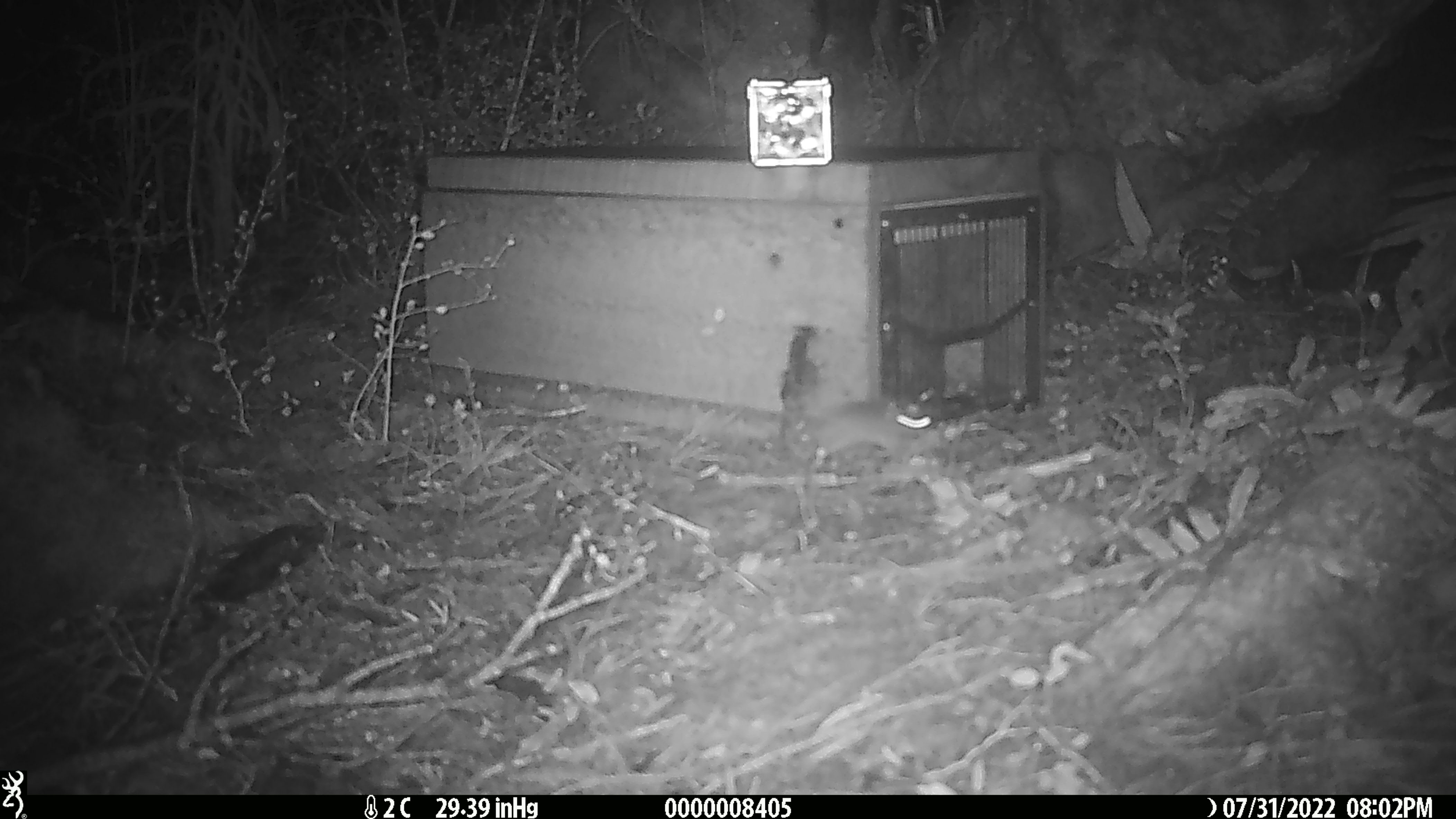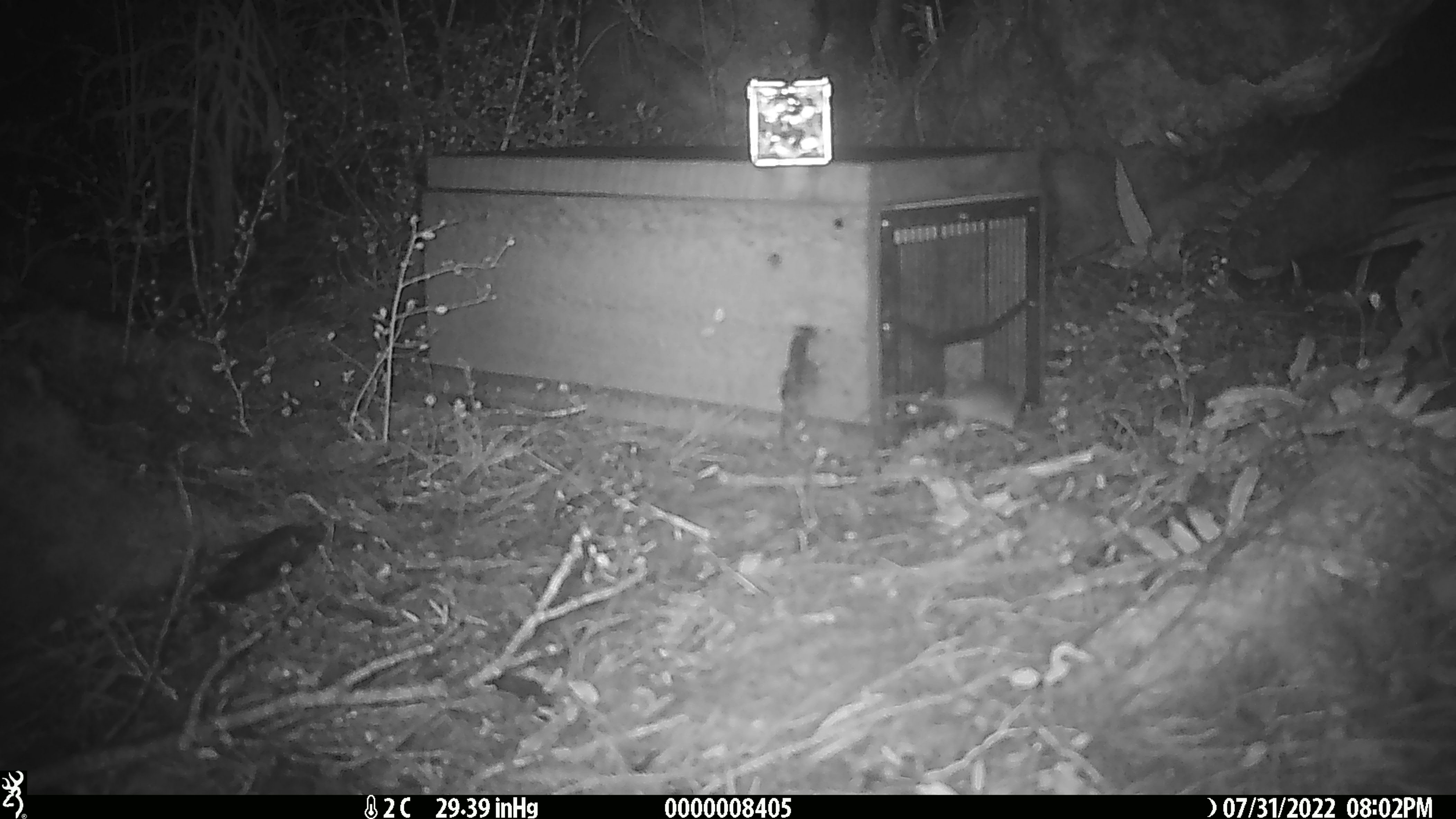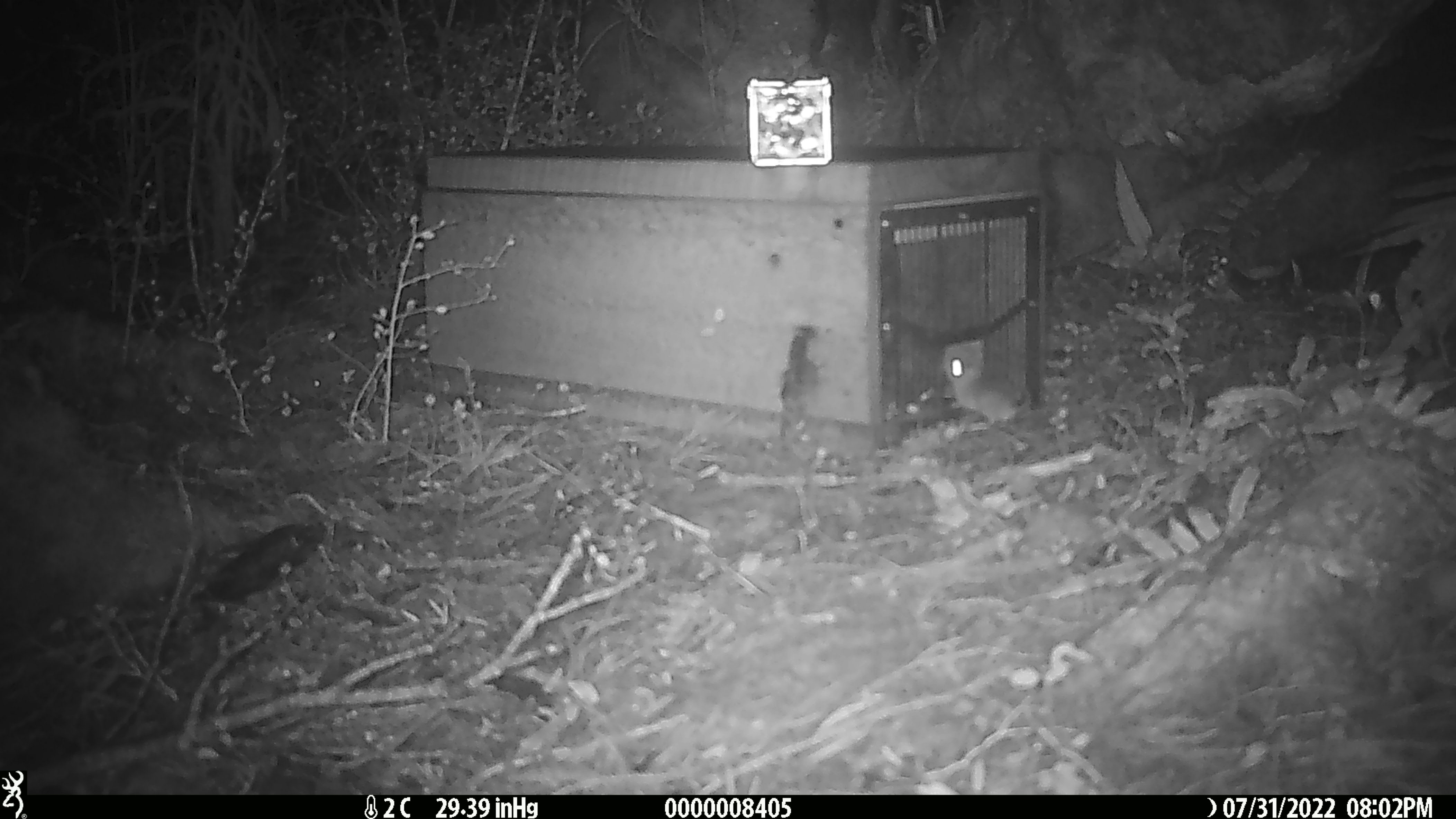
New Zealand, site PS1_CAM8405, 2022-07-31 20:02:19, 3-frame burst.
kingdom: Animalia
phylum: Chordata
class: Mammalia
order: Rodentia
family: Muridae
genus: Mus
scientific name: Mus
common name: mouse